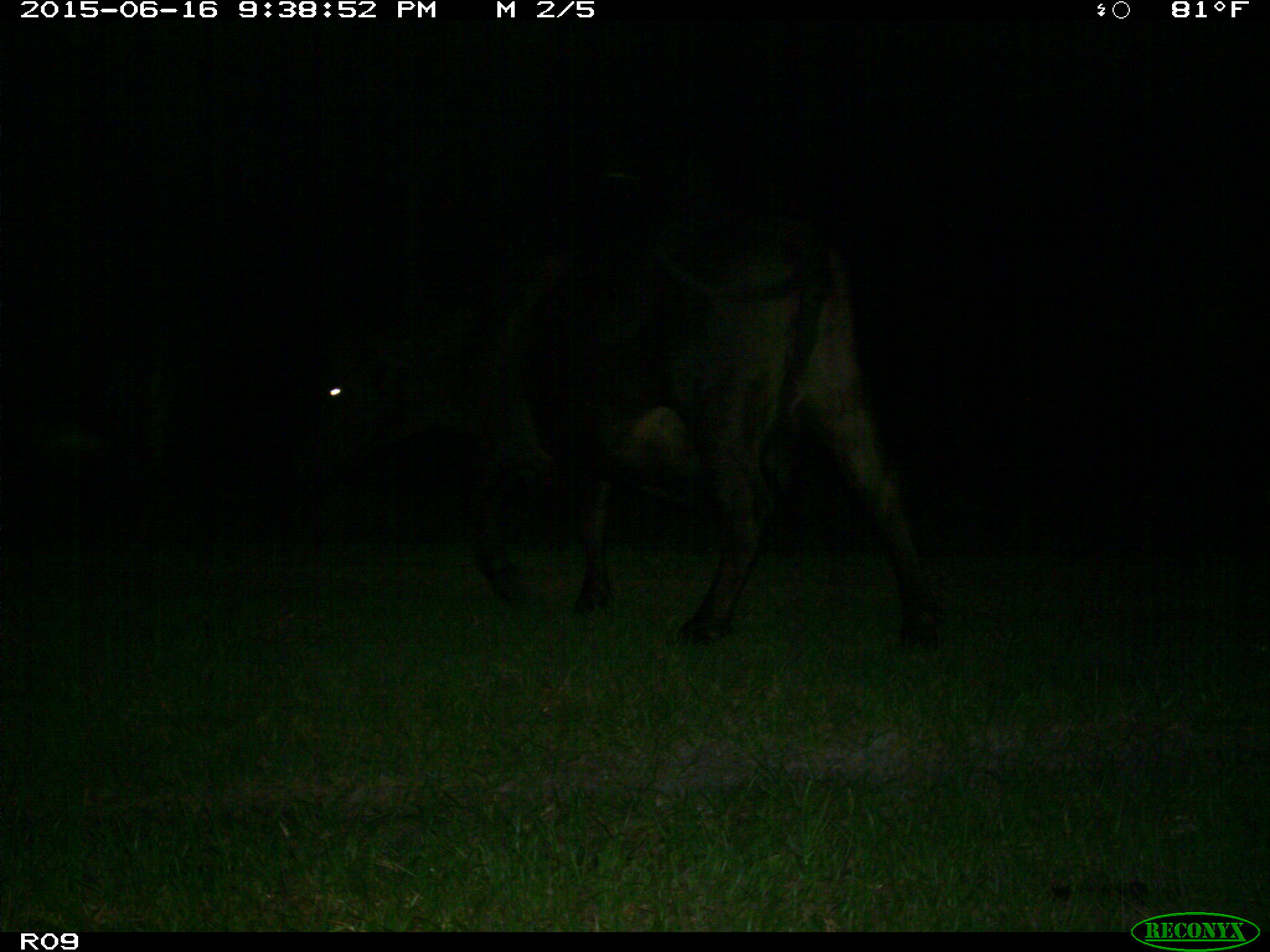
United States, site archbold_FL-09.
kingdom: Animalia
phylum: Chordata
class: Mammalia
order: Artiodactyla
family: Bovidae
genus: Bos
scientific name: Bos taurus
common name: domestic cow